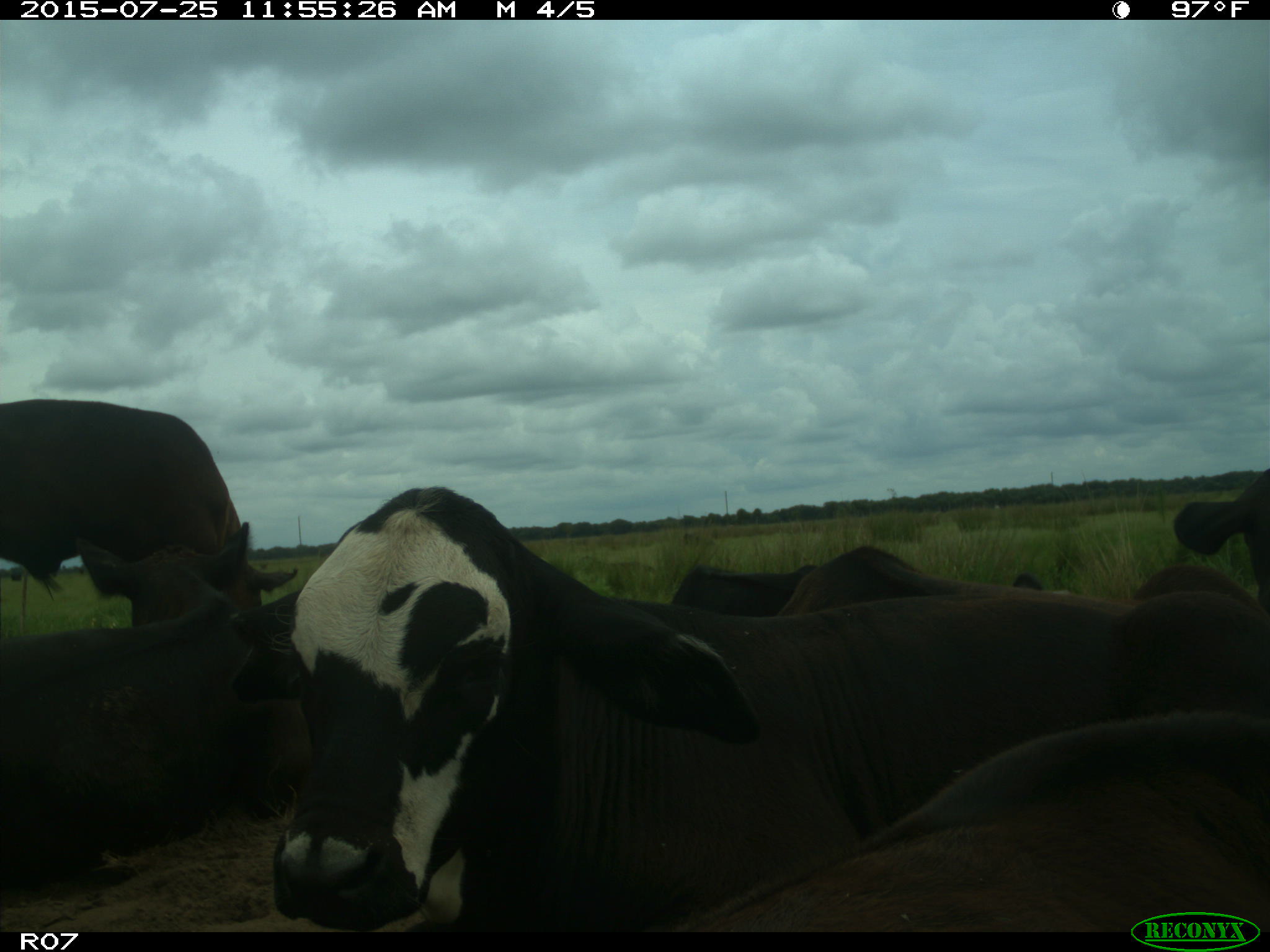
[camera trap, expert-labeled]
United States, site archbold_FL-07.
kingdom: Animalia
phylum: Chordata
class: Mammalia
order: Artiodactyla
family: Bovidae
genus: Bos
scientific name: Bos taurus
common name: domestic cow